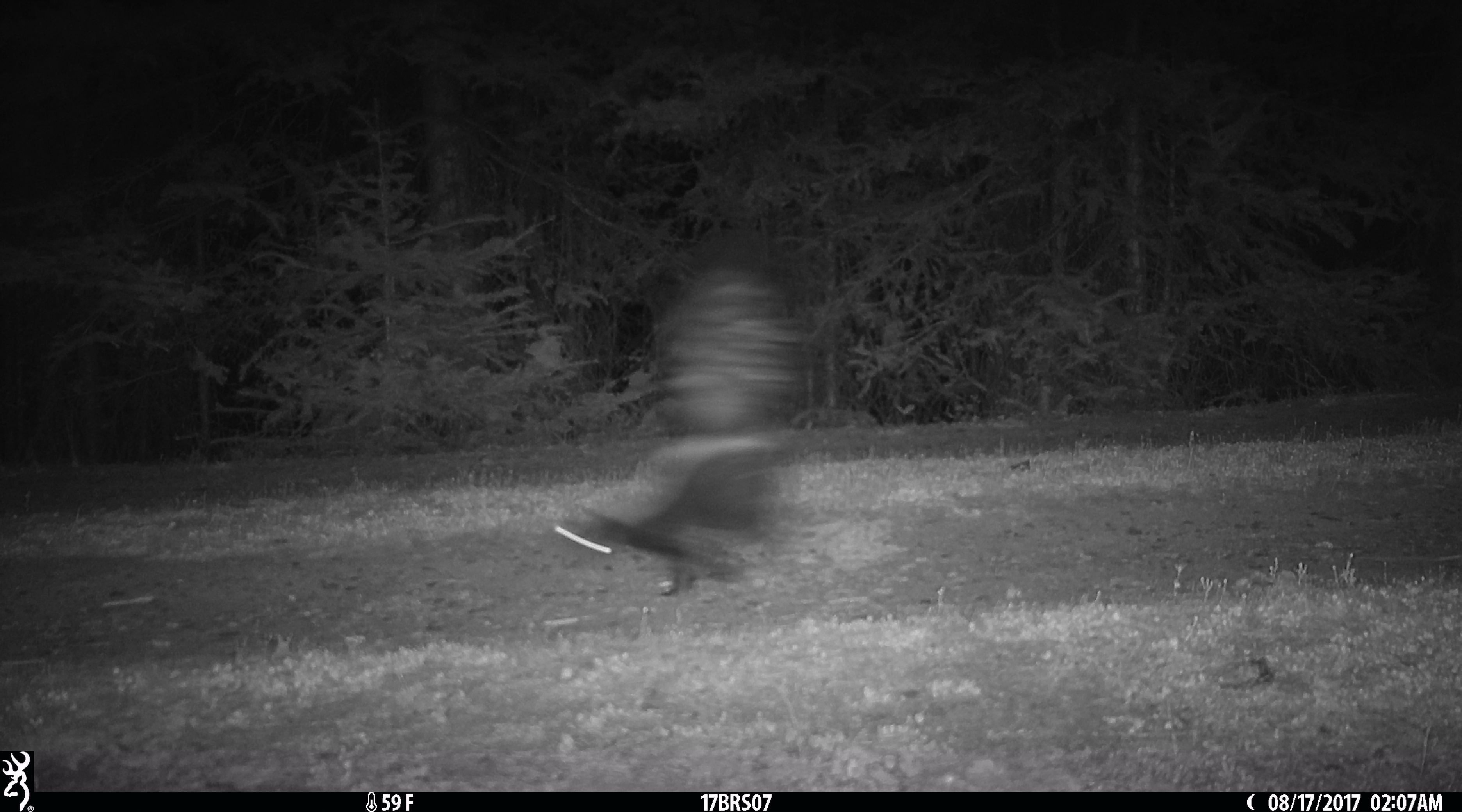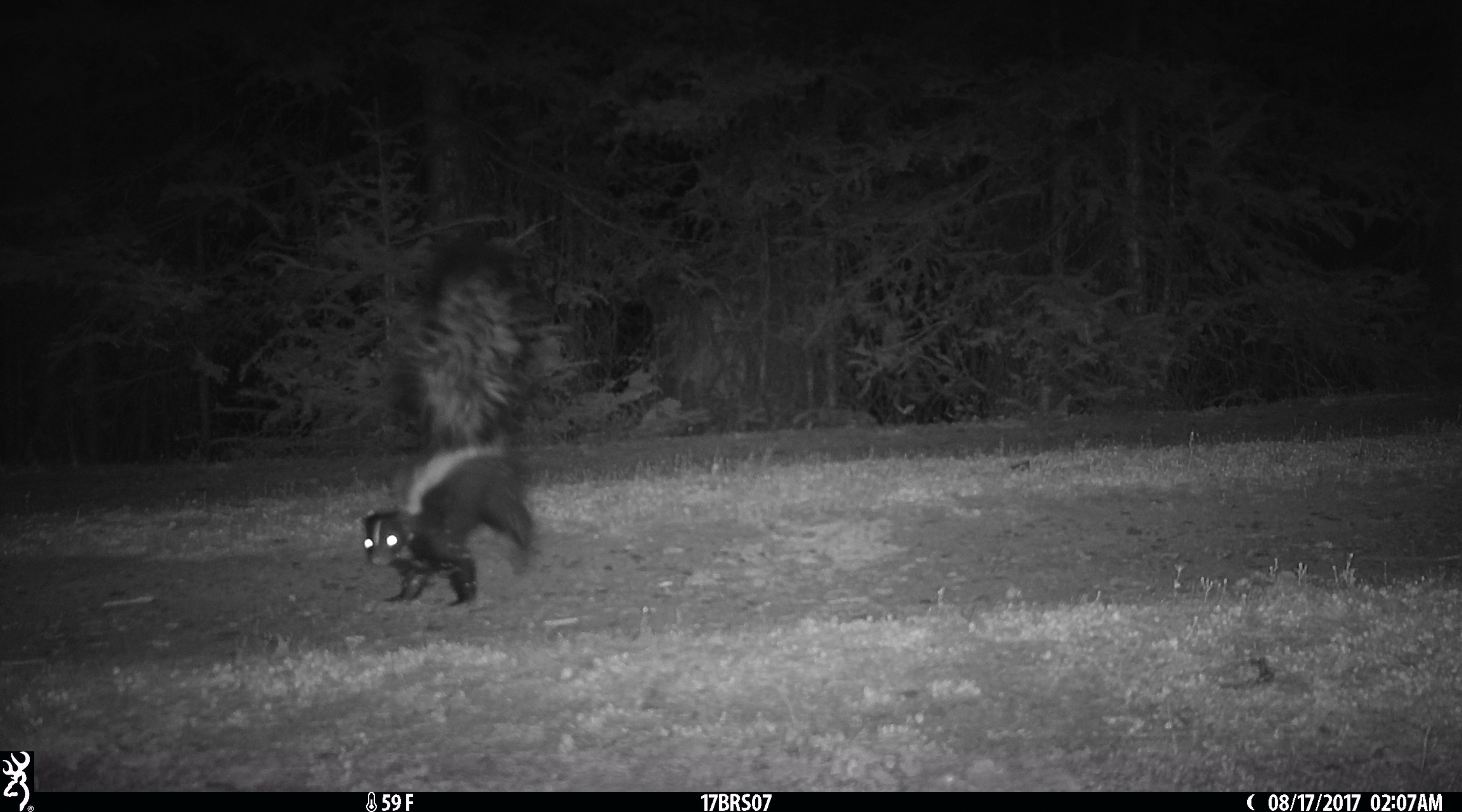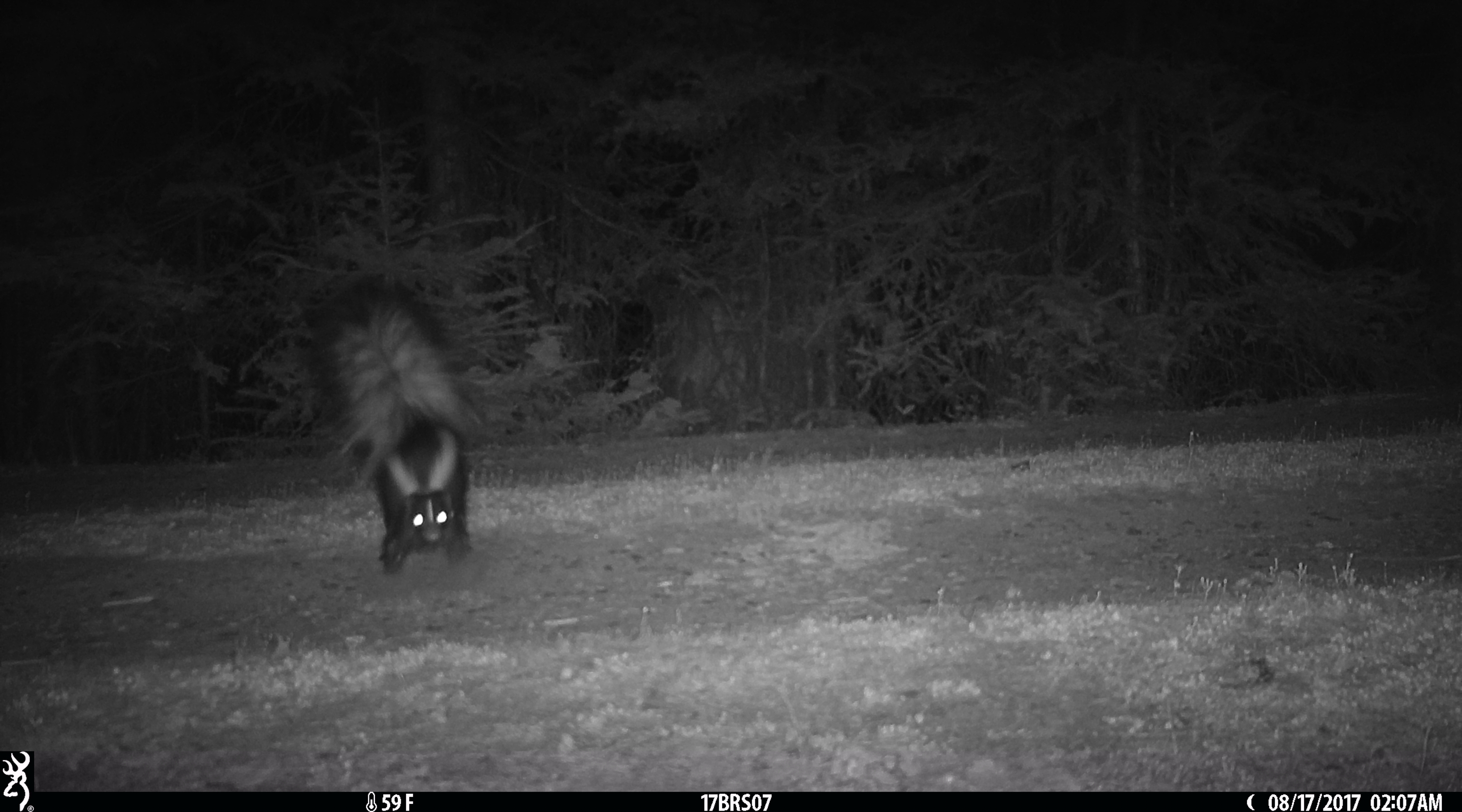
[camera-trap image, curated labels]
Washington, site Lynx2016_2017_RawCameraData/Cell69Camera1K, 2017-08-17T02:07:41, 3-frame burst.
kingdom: Animalia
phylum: Chordata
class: Mammalia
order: Carnivora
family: Mephitidae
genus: Mephitis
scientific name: Mephitis mephitis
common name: striped skunk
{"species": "Mephitis mephitis (striped skunk)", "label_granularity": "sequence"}